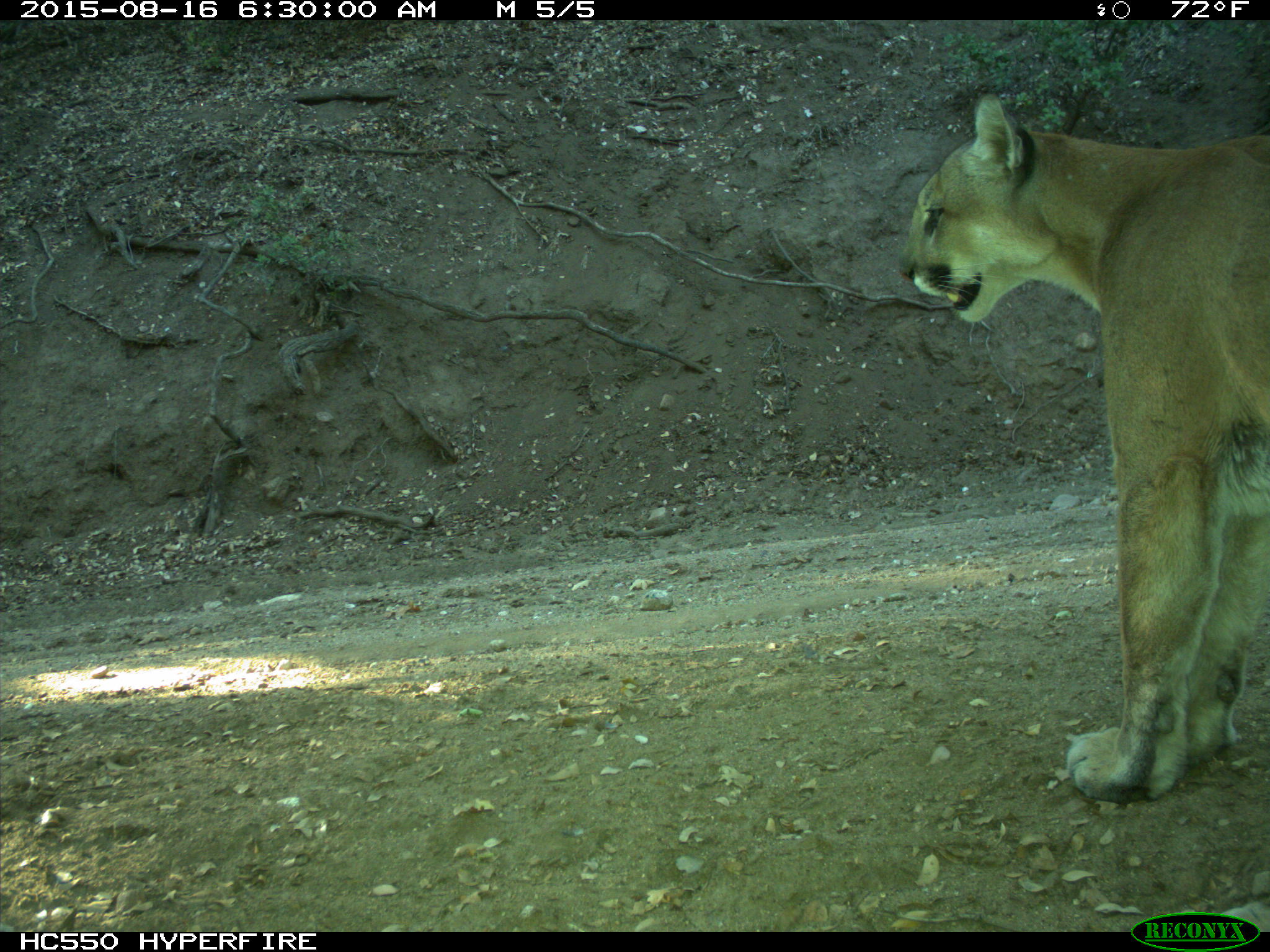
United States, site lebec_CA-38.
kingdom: Animalia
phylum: Chordata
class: Mammalia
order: Carnivora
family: Felidae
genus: Puma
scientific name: Puma concolor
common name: mountain lion